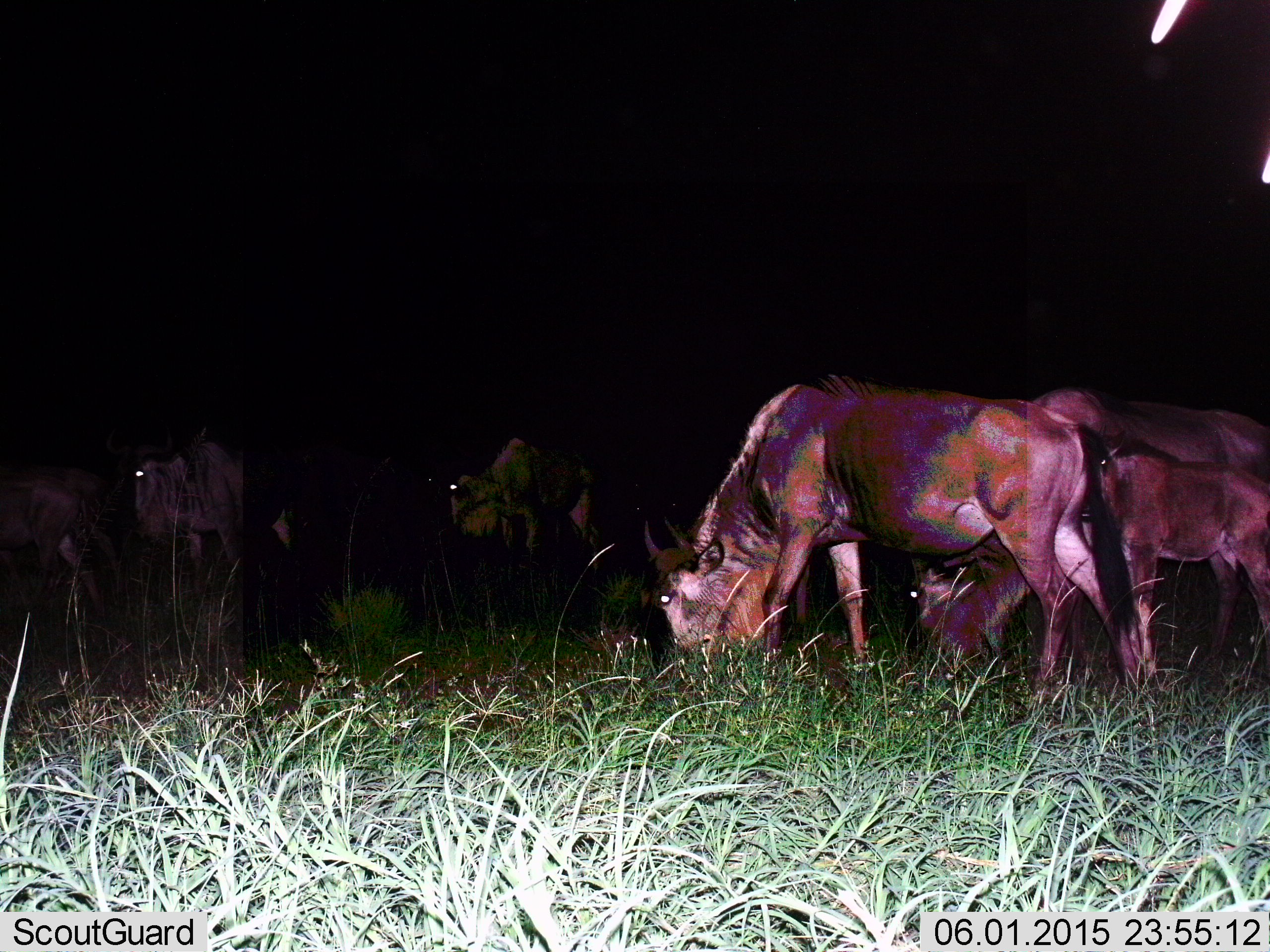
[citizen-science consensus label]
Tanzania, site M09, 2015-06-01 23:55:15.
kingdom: Animalia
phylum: Chordata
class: Mammalia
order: Artiodactyla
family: Bovidae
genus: Connochaetes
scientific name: Connochaetes taurinus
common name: blue wildebeest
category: wildebeest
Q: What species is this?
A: Wildebeest (blue wildebeest) (Connochaetes taurinus).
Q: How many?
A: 6.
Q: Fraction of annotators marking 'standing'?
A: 40%.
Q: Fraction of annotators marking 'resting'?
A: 0%.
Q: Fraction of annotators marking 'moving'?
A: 10%.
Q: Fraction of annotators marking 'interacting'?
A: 0%.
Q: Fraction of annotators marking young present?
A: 0%.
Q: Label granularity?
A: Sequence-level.